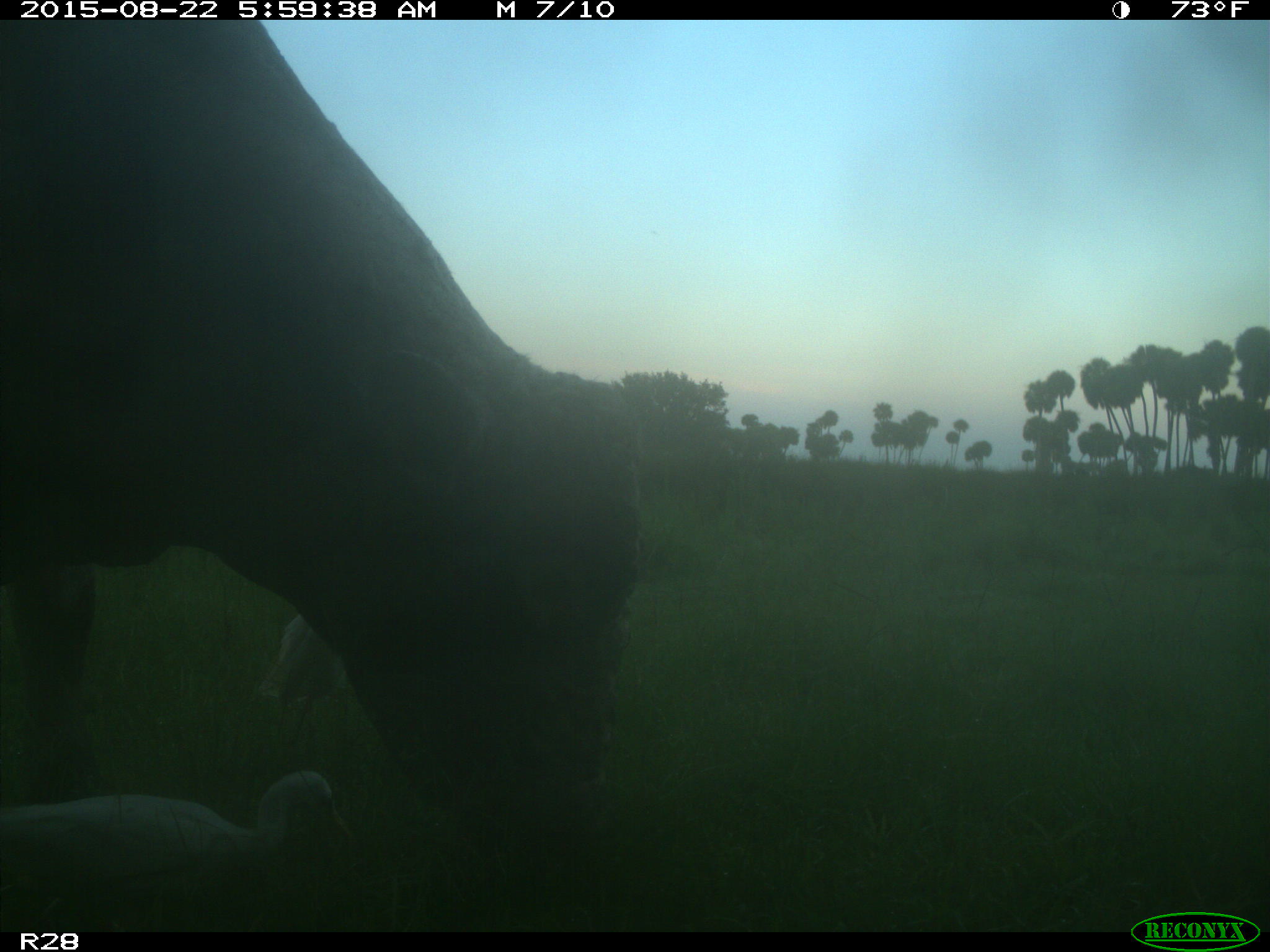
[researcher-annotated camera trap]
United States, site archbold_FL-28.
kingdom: Animalia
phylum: Chordata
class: Mammalia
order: Artiodactyla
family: Bovidae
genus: Bos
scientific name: Bos taurus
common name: domestic cow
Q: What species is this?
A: Bos taurus (domestic cow).